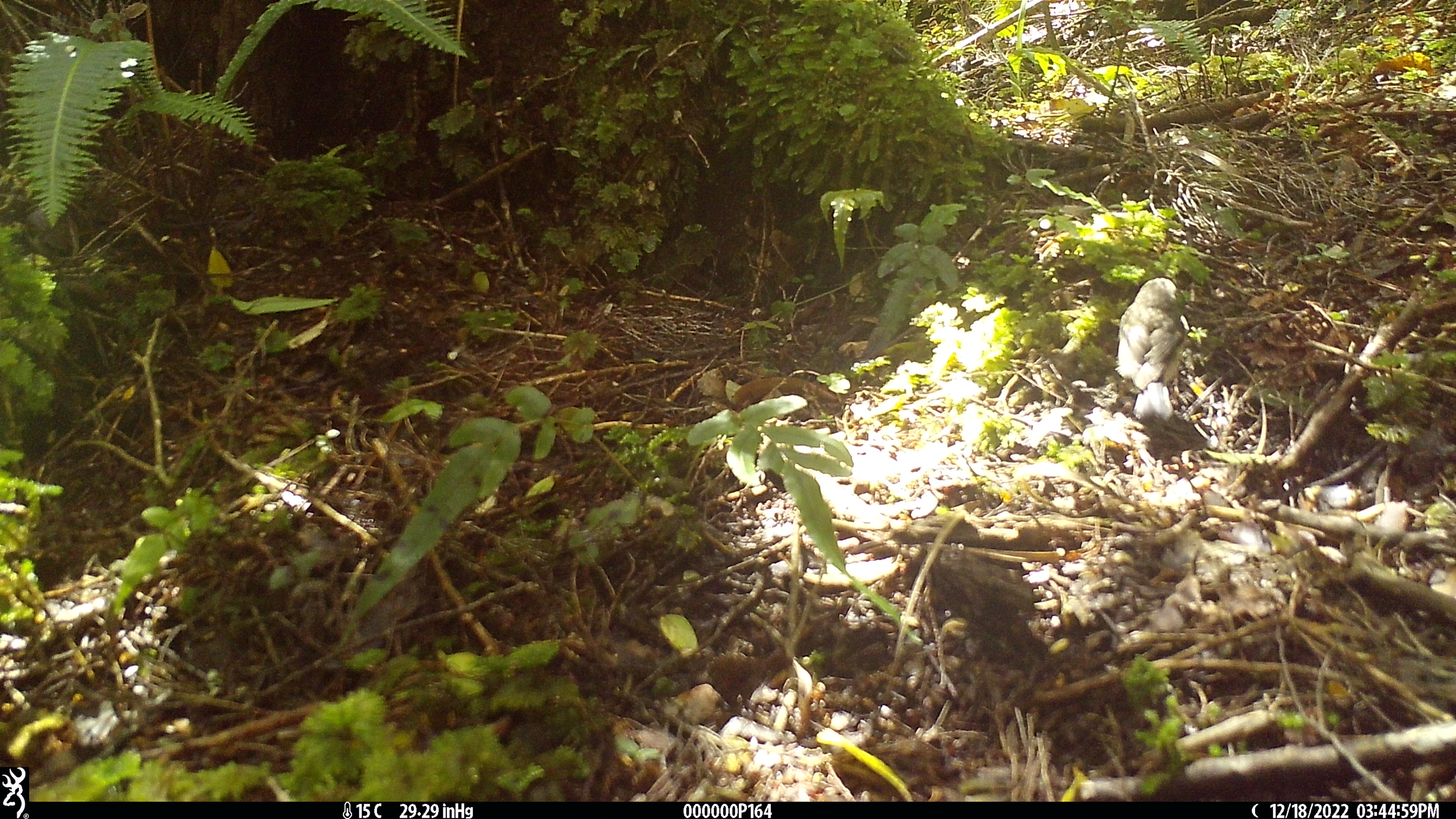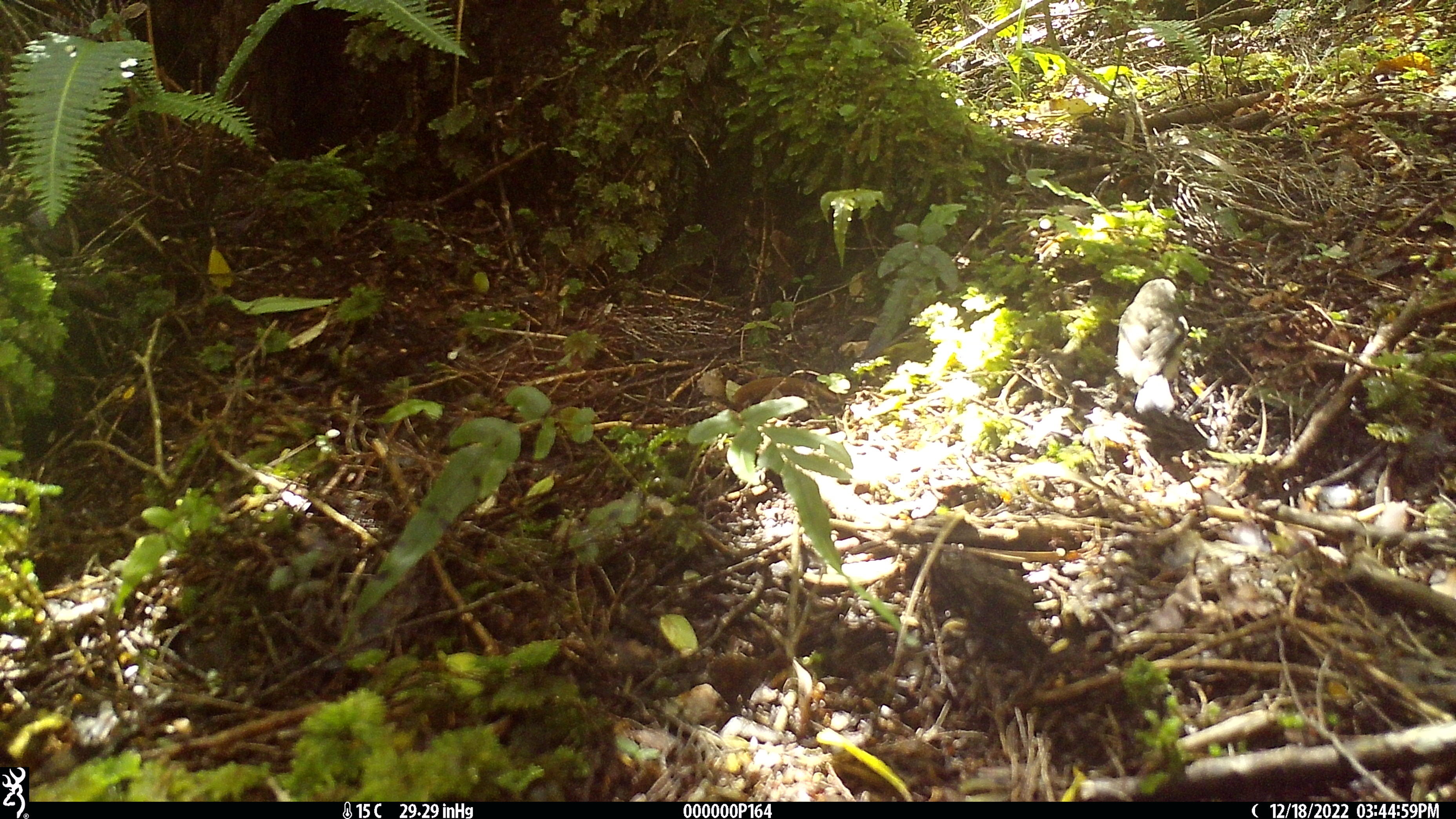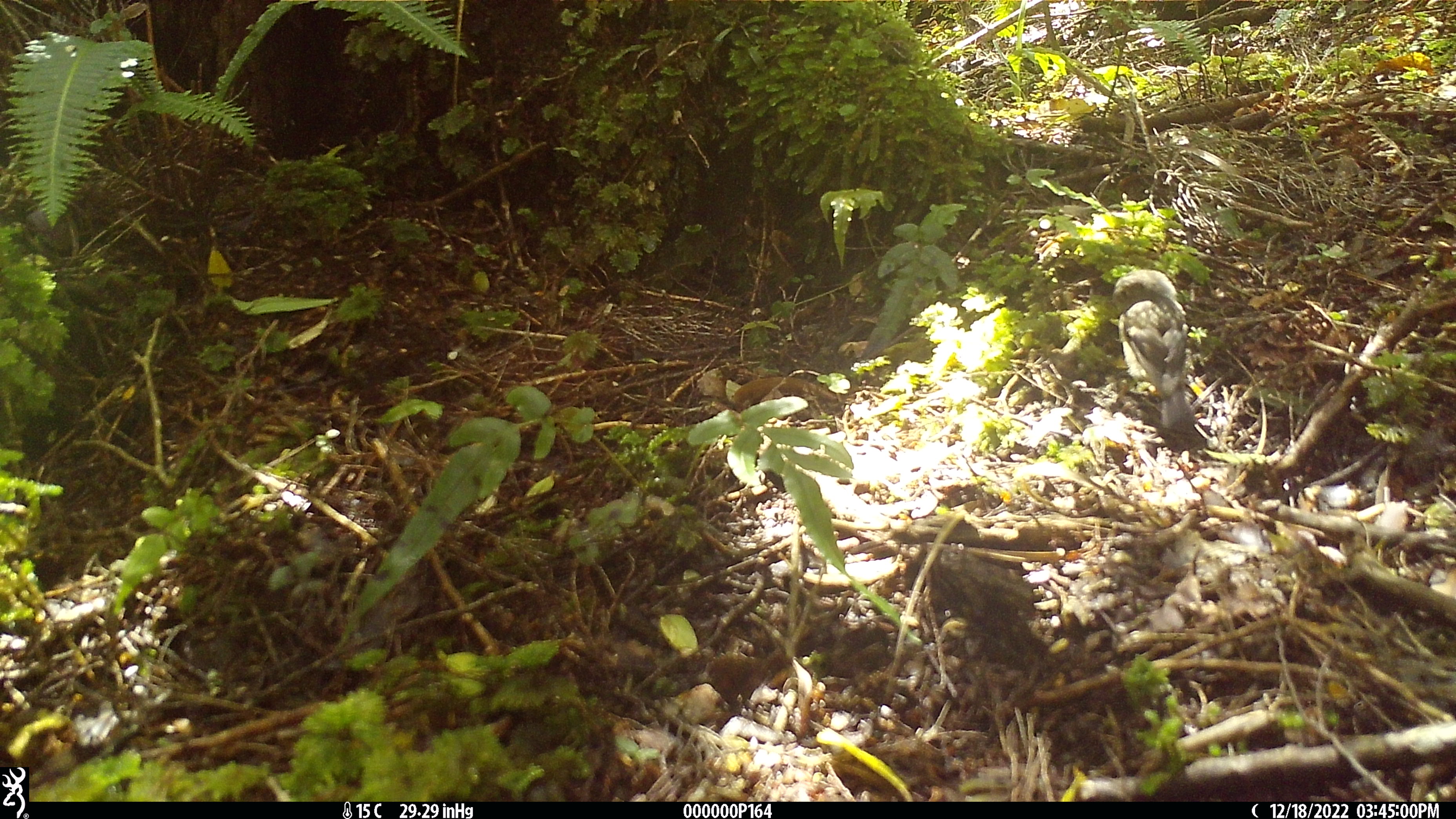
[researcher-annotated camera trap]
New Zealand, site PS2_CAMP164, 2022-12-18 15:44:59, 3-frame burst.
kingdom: Animalia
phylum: Chordata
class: Aves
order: Passeriformes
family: Petroicidae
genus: Petroica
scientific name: Petroica macrocephala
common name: tomtit